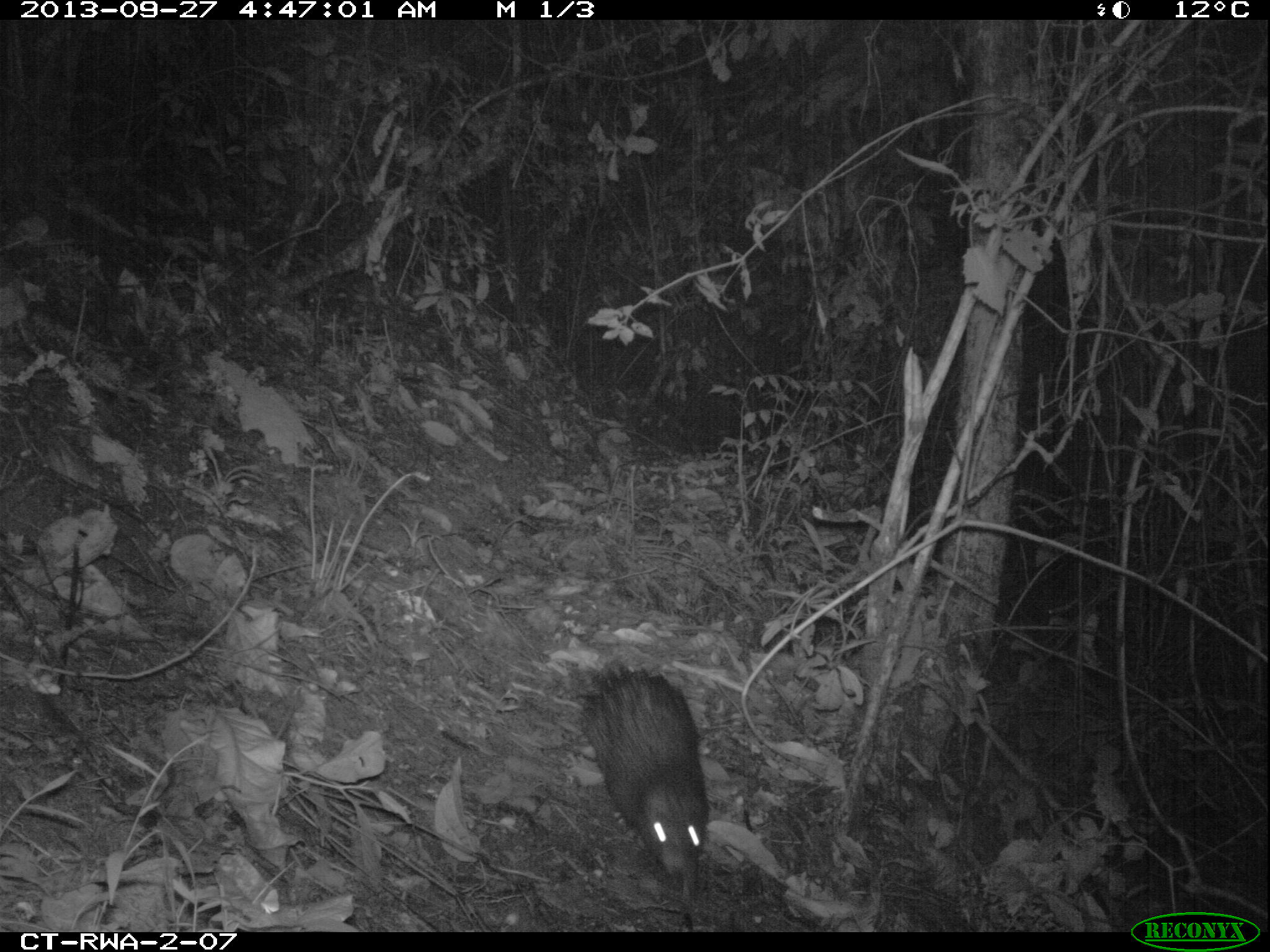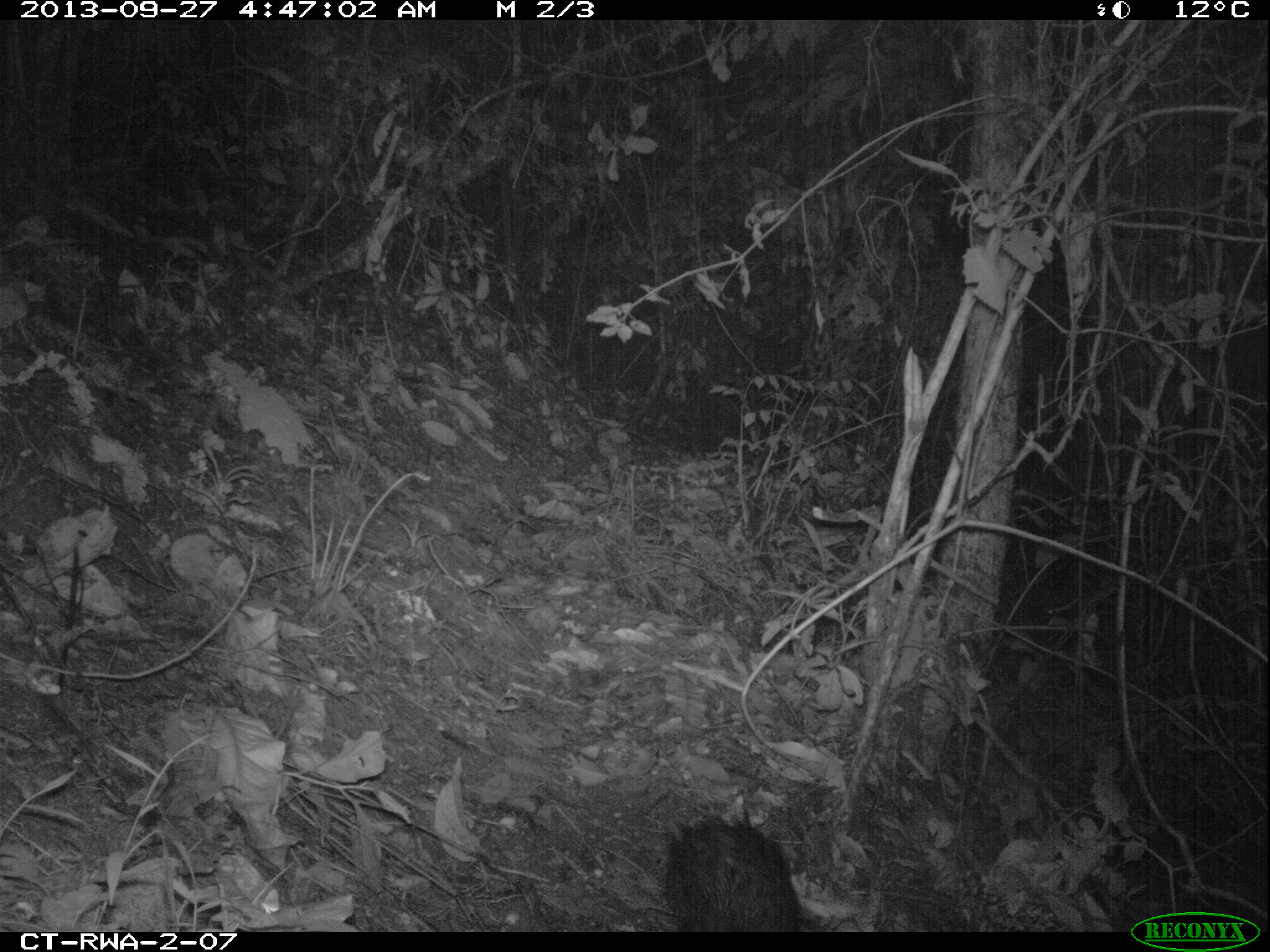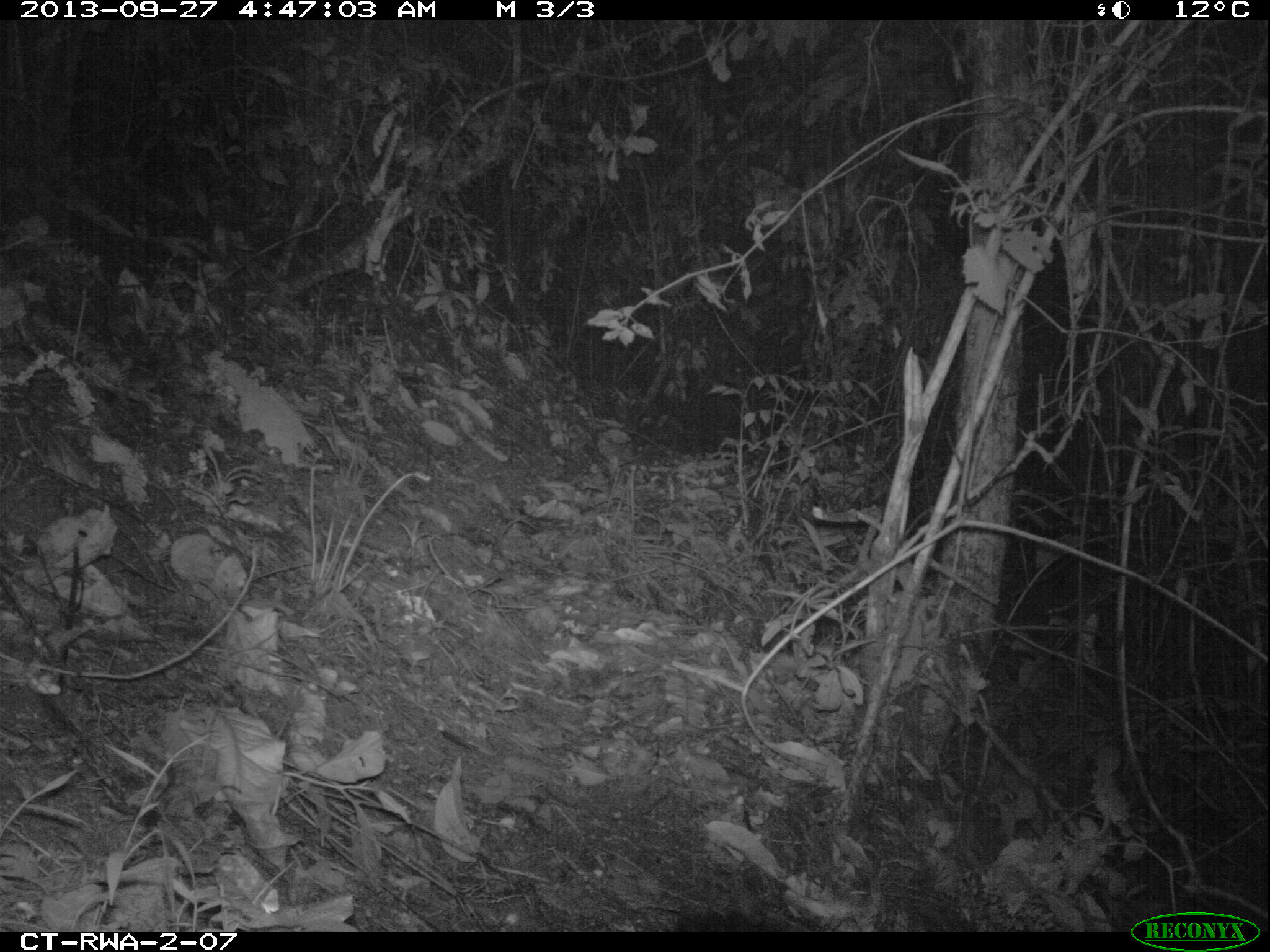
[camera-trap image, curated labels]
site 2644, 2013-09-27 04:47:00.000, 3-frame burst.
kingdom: Animalia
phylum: Chordata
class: Mammalia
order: Rodentia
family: Hystricidae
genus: Atherurus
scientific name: Atherurus africanus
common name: african brush-tailed porcupine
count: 1